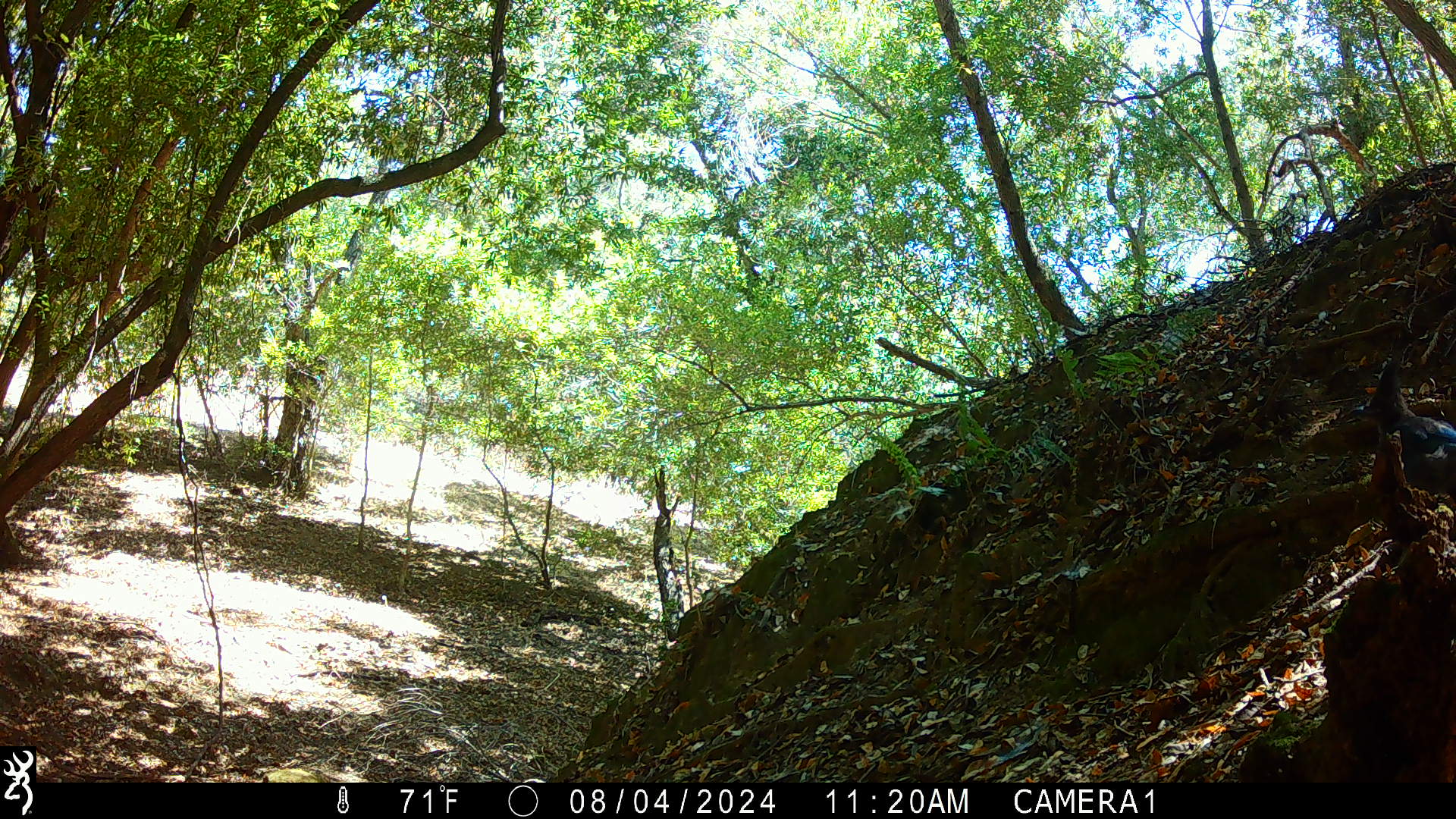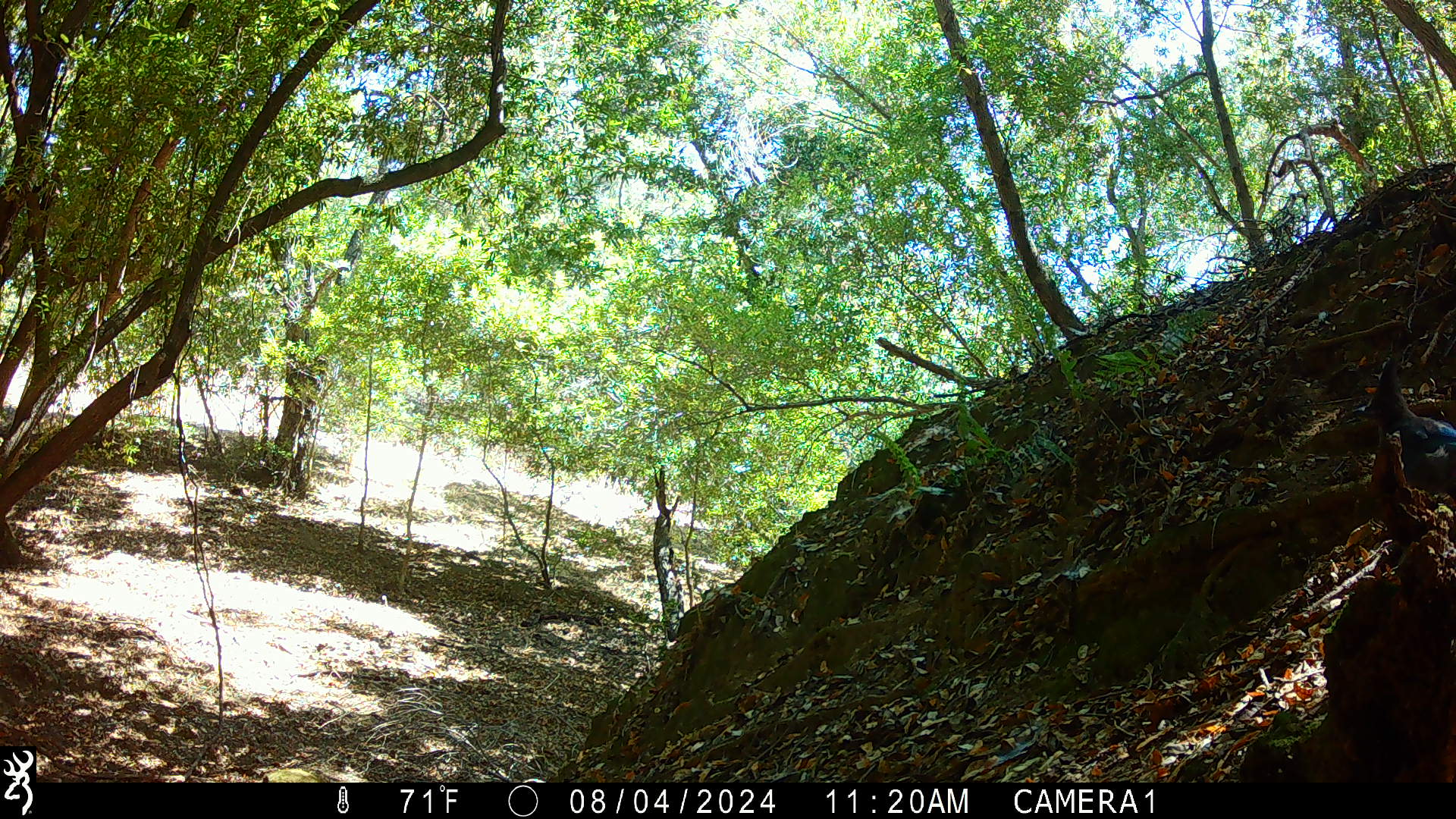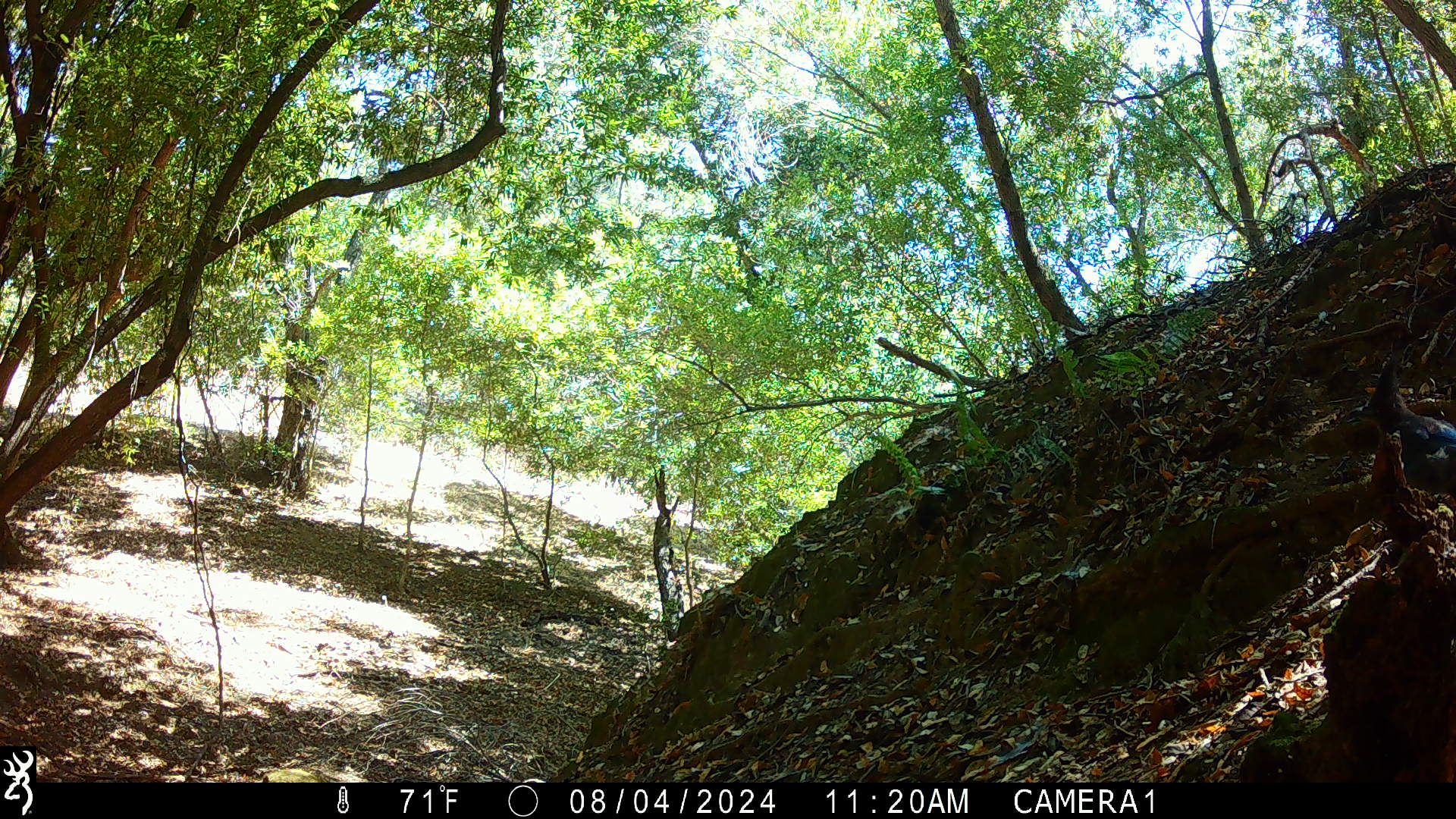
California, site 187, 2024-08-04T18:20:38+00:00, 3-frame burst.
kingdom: Animalia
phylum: Chordata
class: Aves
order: Passeriformes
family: Corvidae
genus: Cyanocitta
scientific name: Cyanocitta stelleri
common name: steller's jay